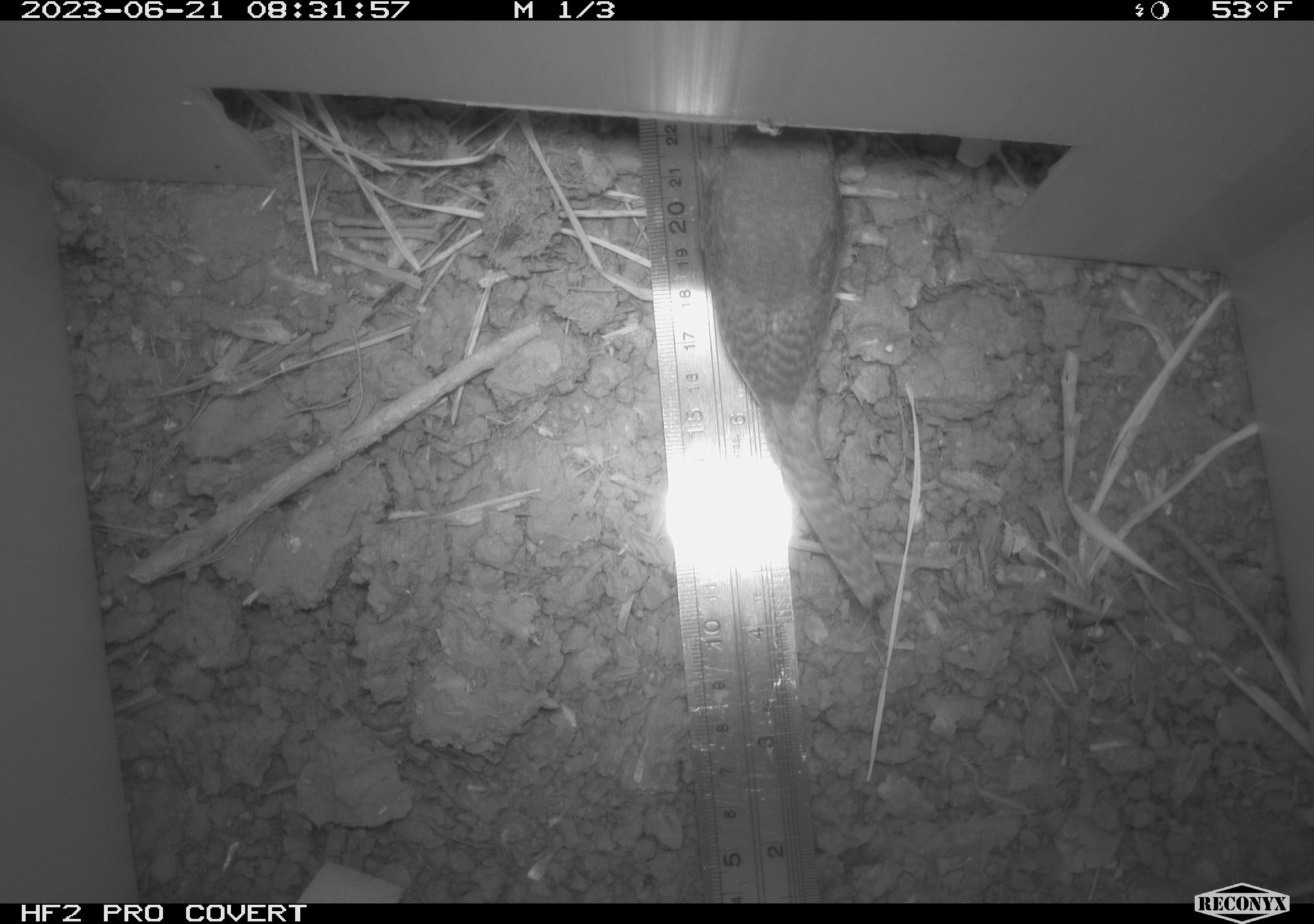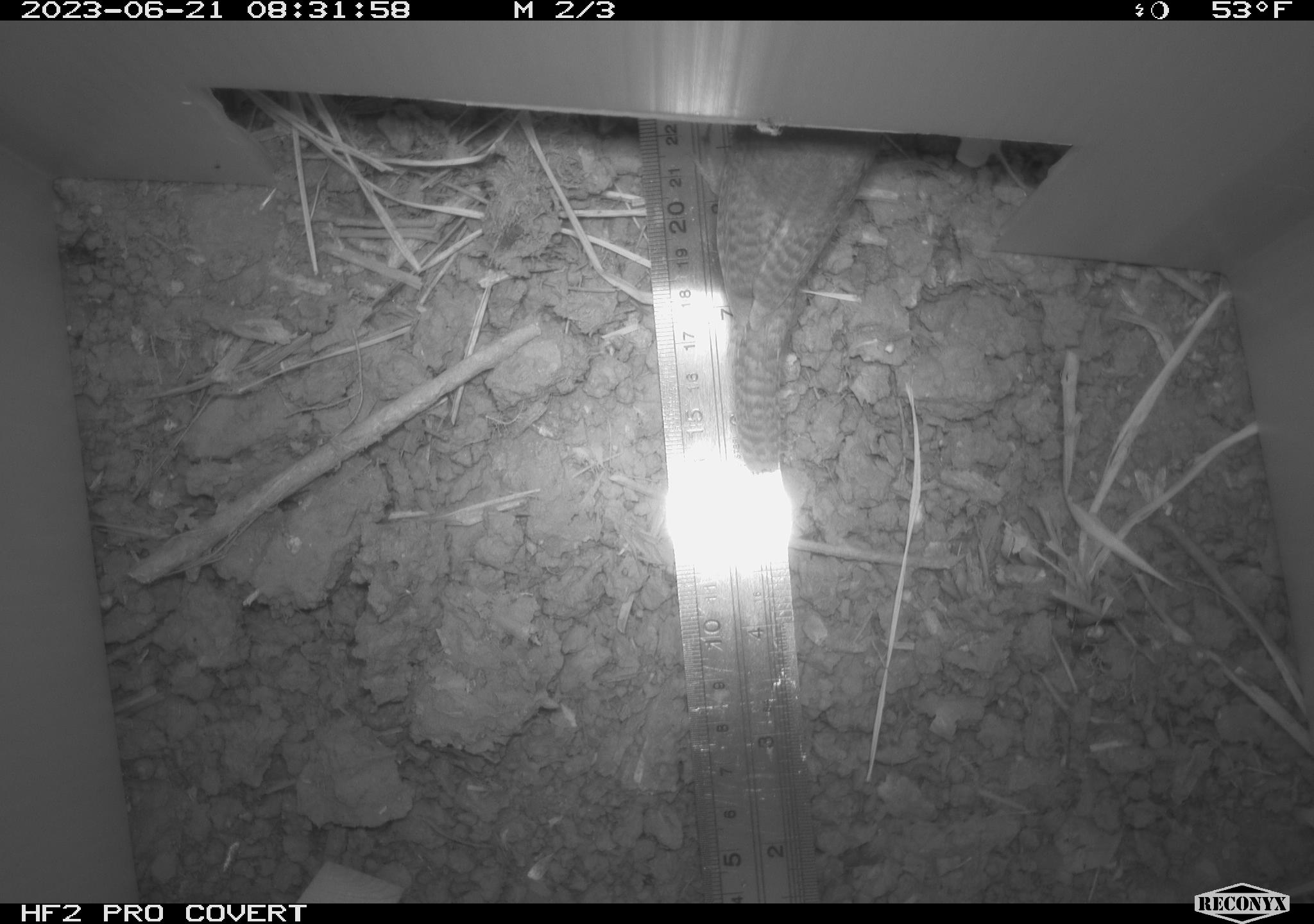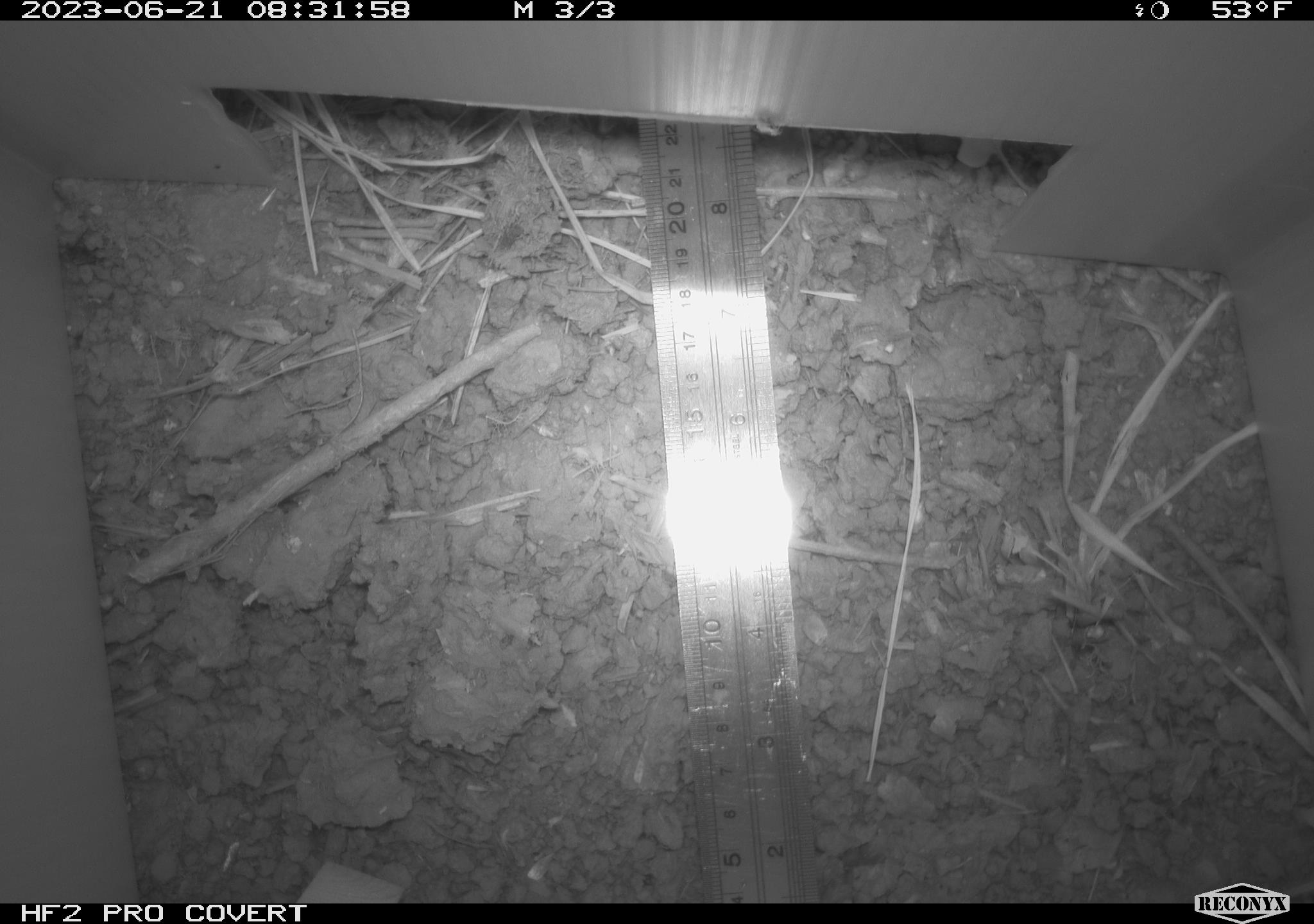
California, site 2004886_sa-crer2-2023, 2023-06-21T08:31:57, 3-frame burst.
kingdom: Animalia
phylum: Chordata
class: Aves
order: Passeriformes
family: Troglodytidae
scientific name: Troglodytidae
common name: wren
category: troglodytidae family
Troglodytidae family (wren) (Troglodytidae).